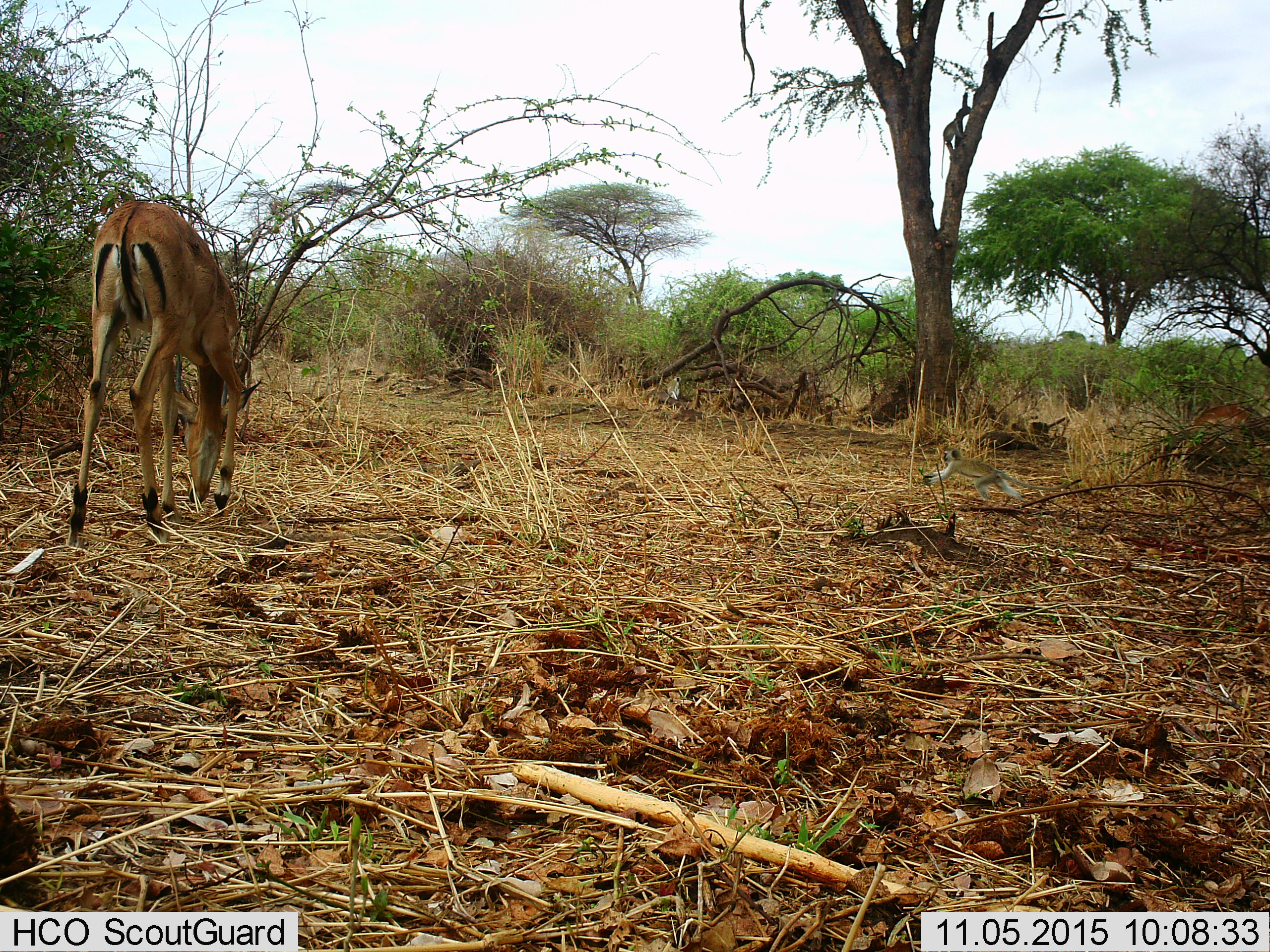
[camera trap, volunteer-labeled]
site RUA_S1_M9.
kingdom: Animalia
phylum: Chordata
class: Mammalia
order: Artiodactyla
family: Bovidae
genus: Aepyceros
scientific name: Aepyceros melampus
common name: impala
Impala (Aepyceros melampus), count 2. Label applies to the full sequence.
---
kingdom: Animalia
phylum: Chordata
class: Mammalia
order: Primates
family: Cercopithecidae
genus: Chlorocebus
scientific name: Chlorocebus pygerythrus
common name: vervet monkey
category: monkeyvervet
Monkeyvervet (vervet monkey) (Chlorocebus pygerythrus), count 2. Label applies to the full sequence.